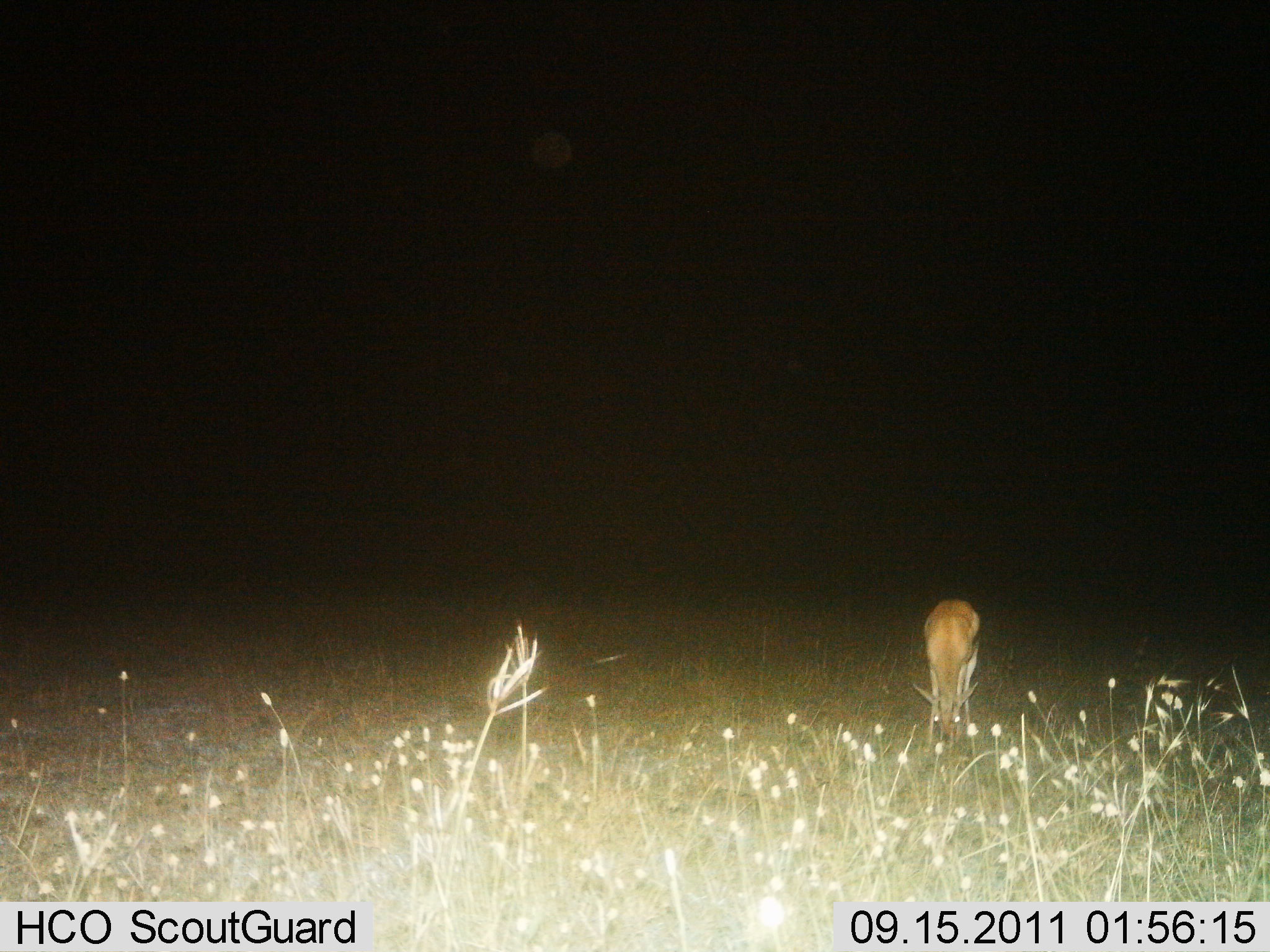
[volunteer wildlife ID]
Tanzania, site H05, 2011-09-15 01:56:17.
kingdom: Animalia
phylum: Chordata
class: Mammalia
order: Artiodactyla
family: Bovidae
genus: Eudorcas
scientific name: Eudorcas thomsonii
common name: thomson's gazelle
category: gazellethomsons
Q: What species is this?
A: Gazellethomsons (thomson's gazelle) (Eudorcas thomsonii).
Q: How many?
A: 1.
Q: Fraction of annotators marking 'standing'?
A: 12%.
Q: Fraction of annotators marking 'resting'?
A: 0%.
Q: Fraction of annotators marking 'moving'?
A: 0%.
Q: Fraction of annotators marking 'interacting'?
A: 0%.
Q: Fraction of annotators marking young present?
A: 0%.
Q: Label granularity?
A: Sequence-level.